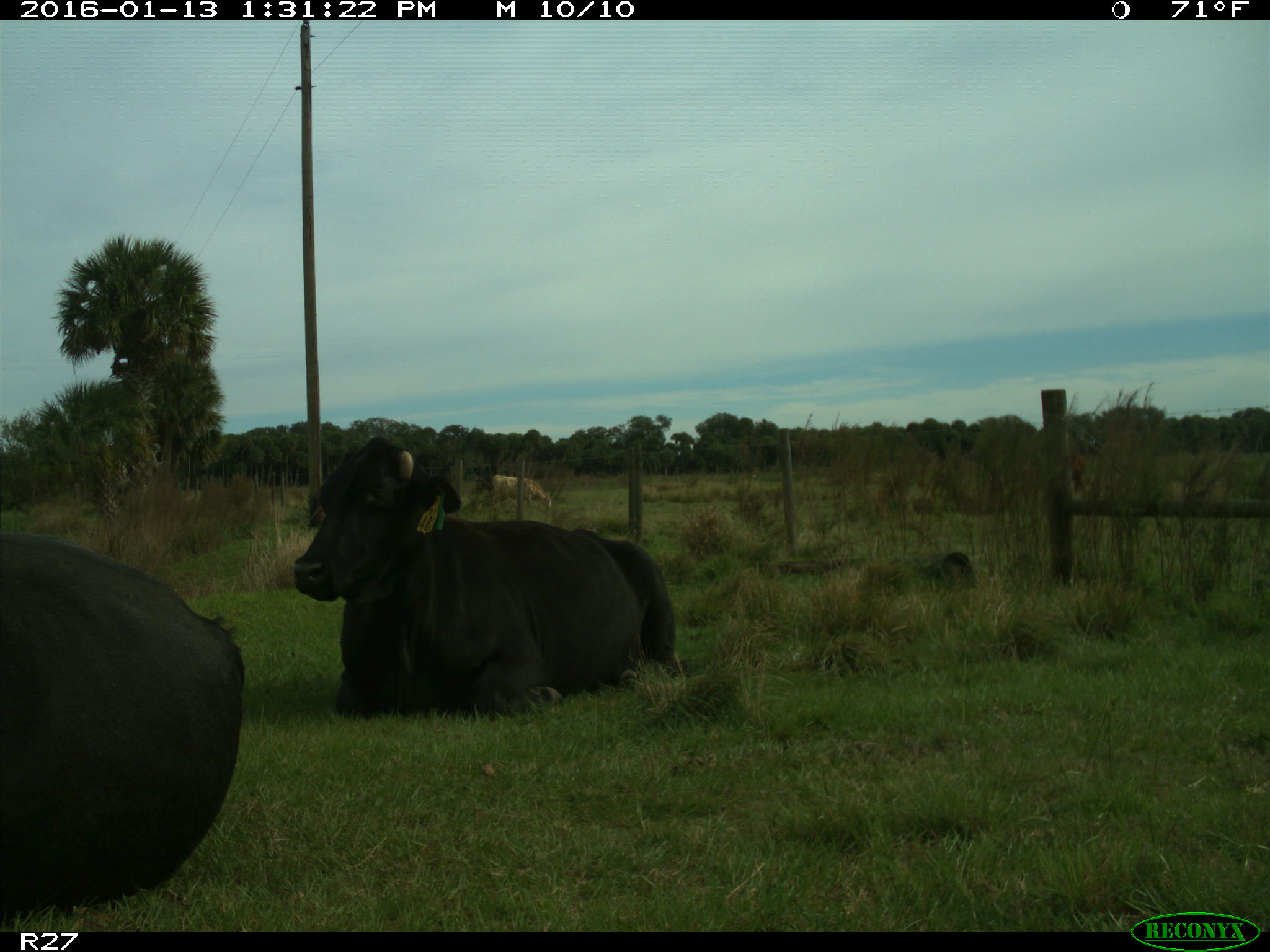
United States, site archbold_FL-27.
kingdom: Animalia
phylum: Chordata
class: Mammalia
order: Artiodactyla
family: Bovidae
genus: Bos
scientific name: Bos taurus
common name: domestic cow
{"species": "Bos taurus (domestic cow)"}